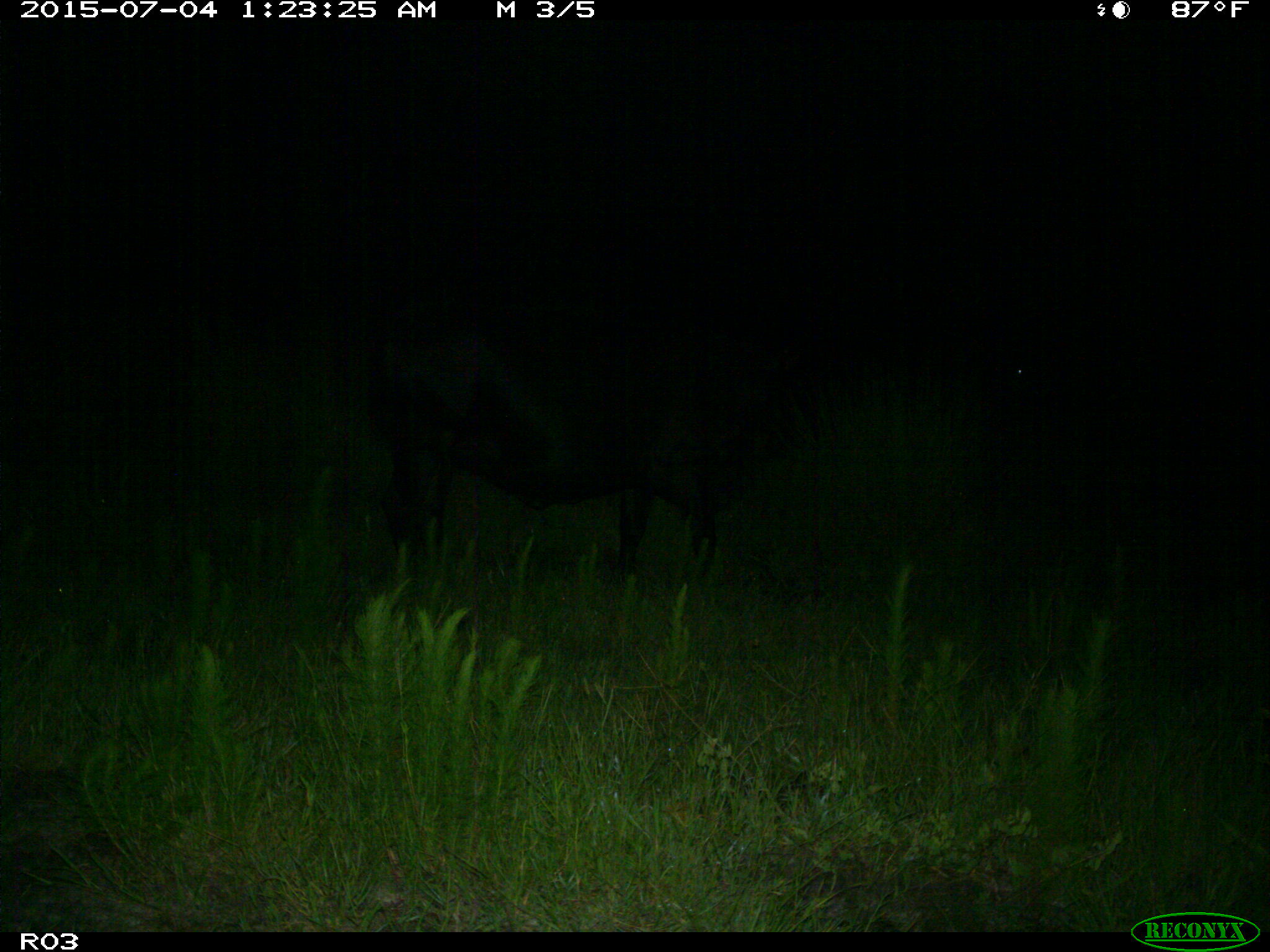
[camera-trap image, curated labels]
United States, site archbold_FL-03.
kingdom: Animalia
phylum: Chordata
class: Mammalia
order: Artiodactyla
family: Bovidae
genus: Bos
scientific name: Bos taurus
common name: domestic cow